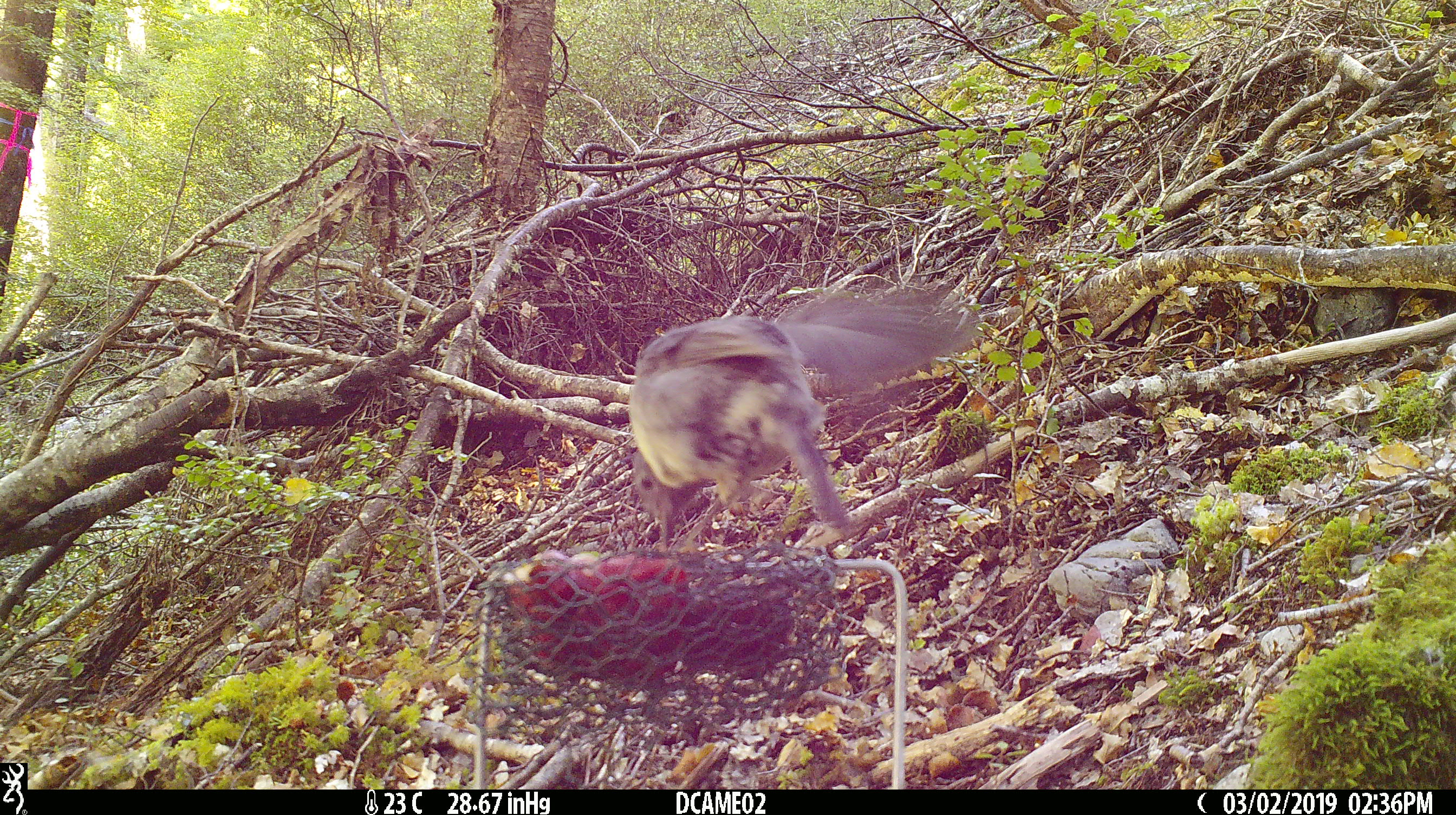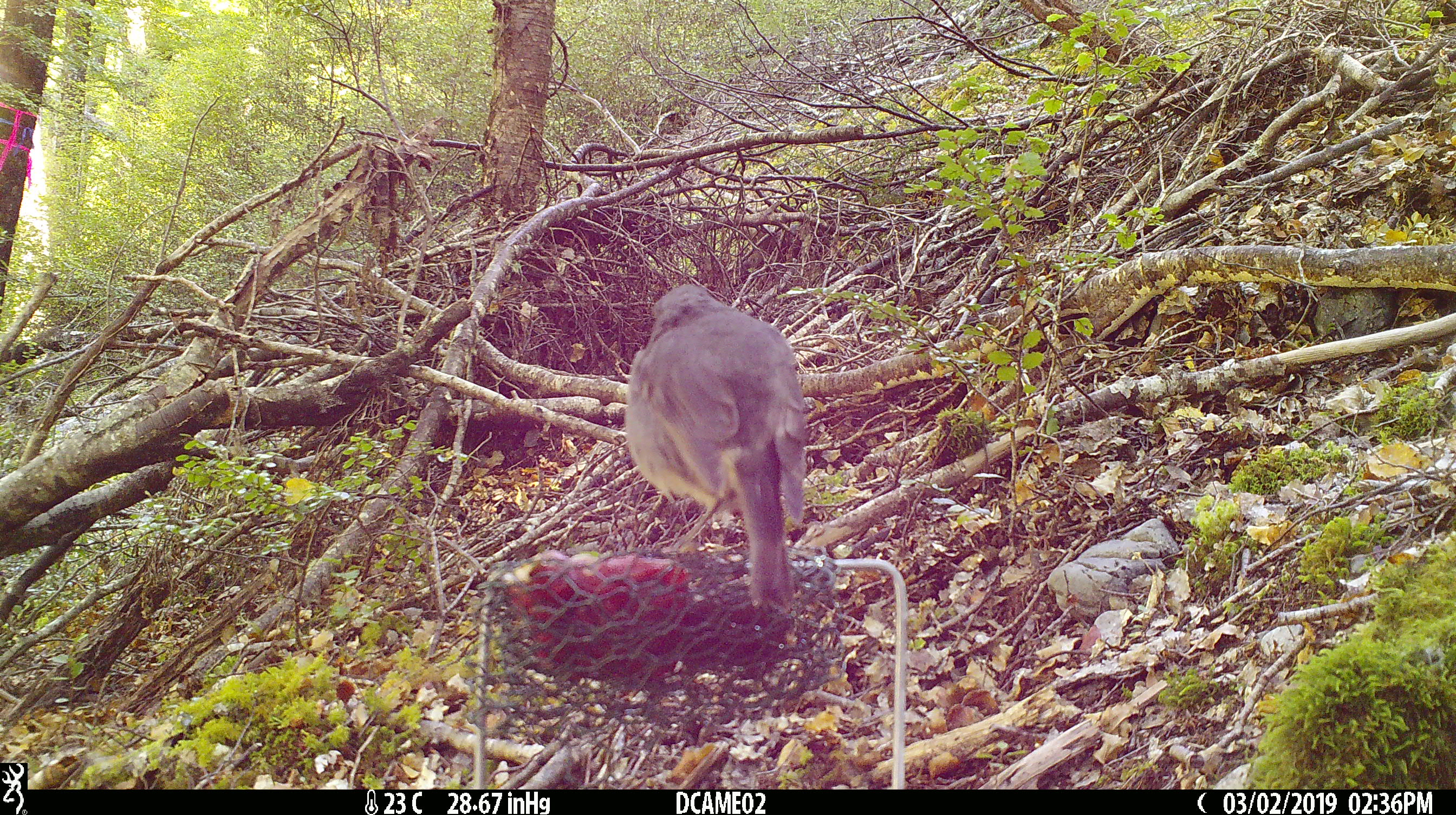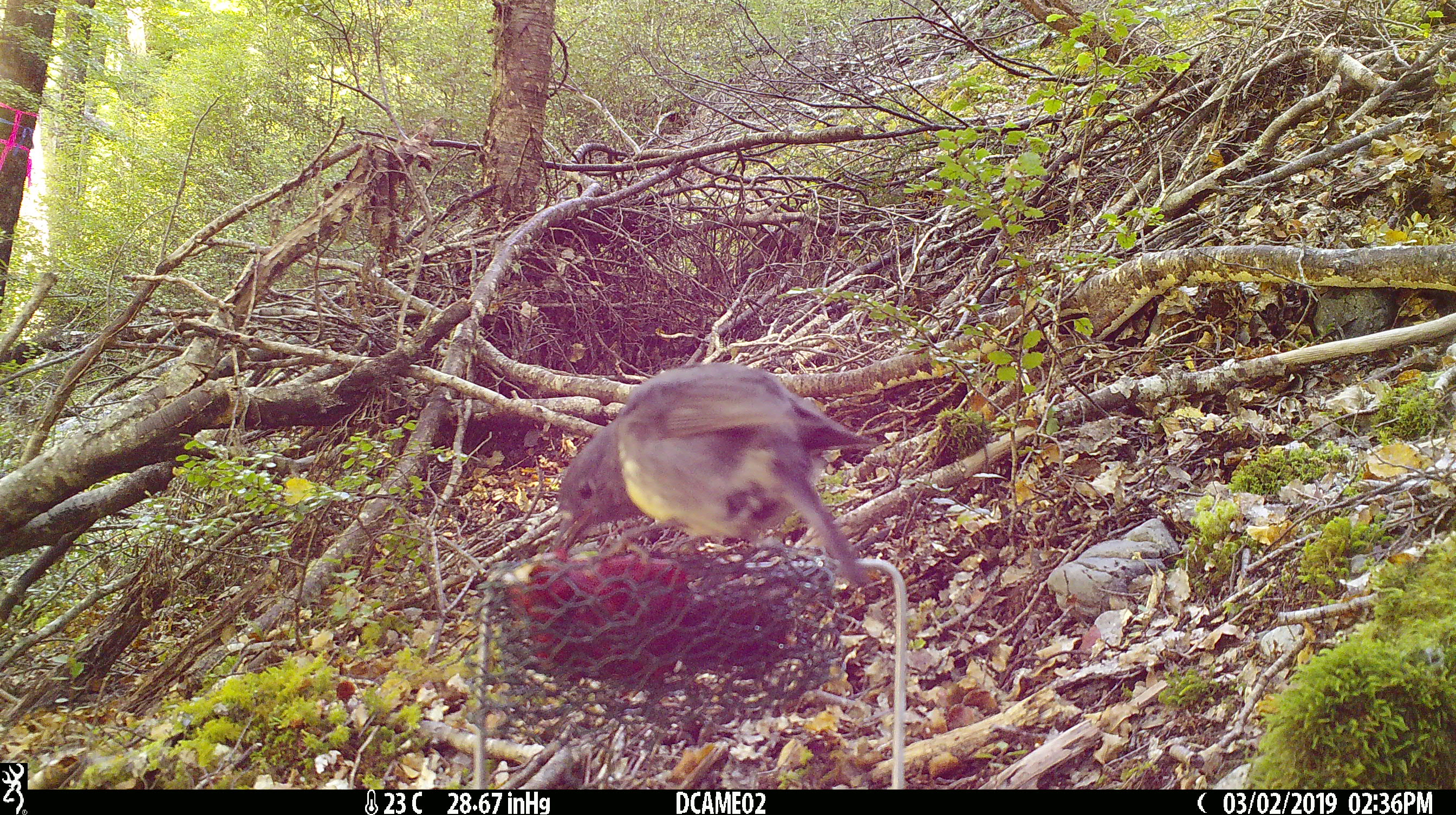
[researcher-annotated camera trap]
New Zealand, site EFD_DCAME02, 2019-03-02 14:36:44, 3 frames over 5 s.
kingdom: Animalia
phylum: Chordata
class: Aves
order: Passeriformes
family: Petroicidae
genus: Petroica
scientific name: Petroica australis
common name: new zealand robin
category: robin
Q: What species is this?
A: Robin (new zealand robin) (Petroica australis).